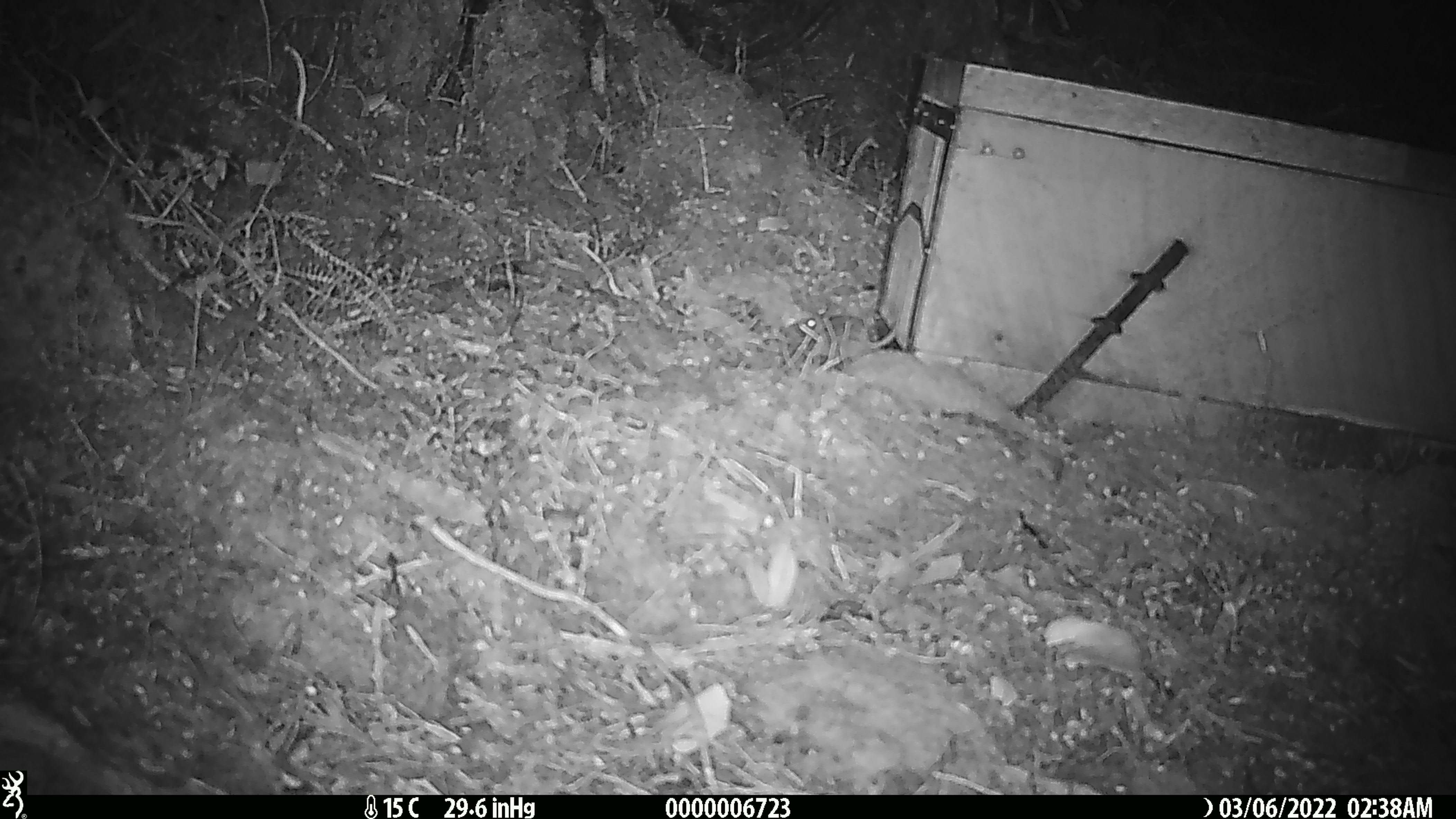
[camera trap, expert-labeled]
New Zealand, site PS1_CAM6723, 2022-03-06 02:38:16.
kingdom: Animalia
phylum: Chordata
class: Mammalia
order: Rodentia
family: Muridae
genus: Mus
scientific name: Mus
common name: mouse